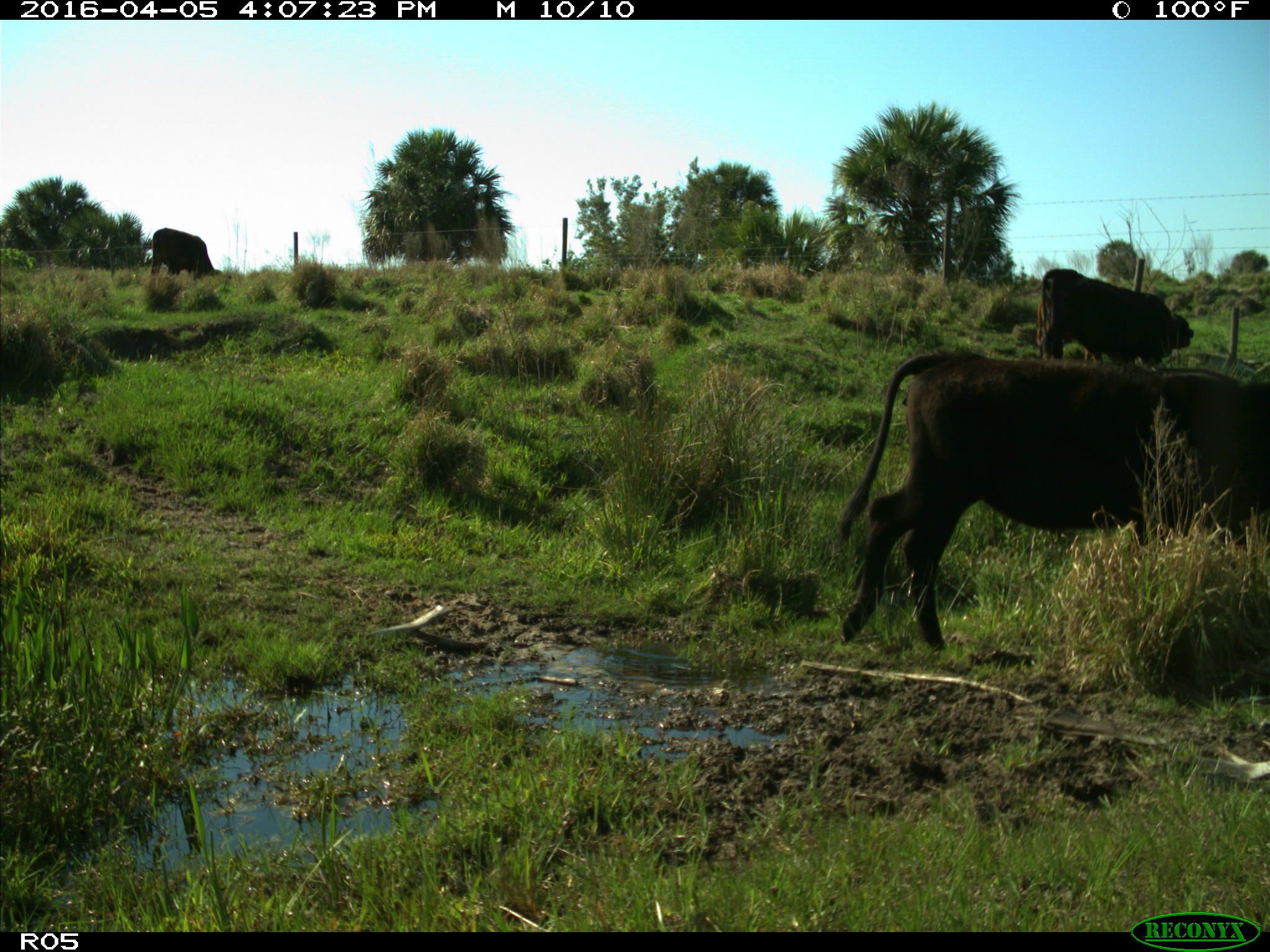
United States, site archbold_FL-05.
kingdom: Animalia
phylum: Chordata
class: Mammalia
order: Artiodactyla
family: Bovidae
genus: Bos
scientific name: Bos taurus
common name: domestic cow